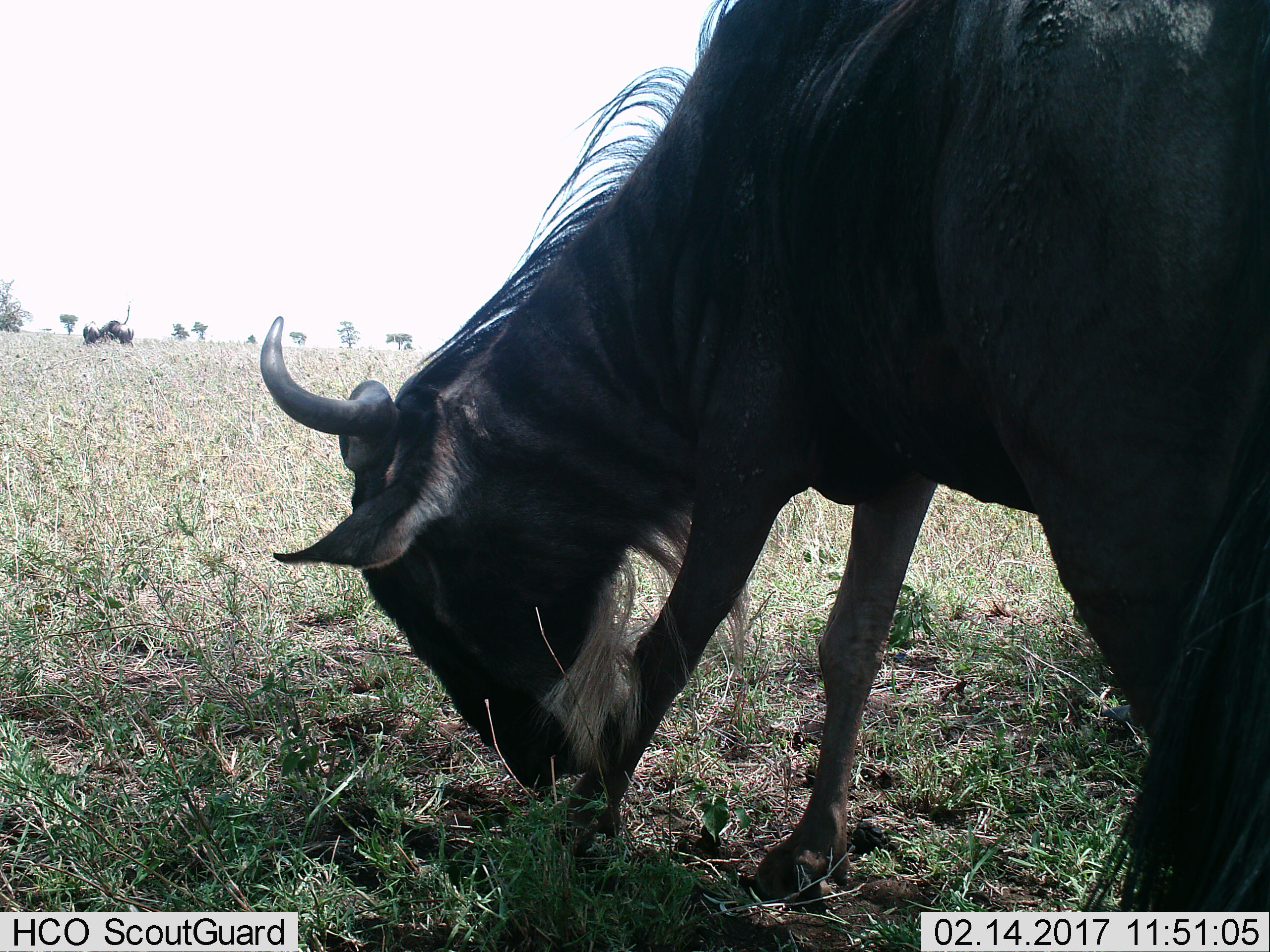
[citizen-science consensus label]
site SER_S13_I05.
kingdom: Animalia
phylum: Chordata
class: Mammalia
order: Artiodactyla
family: Bovidae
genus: Connochaetes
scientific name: Connochaetes taurinus taurinus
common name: blue wildebeest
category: wildebeestblue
Wildebeestblue (blue wildebeest) (Connochaetes taurinus taurinus), count 1. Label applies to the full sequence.